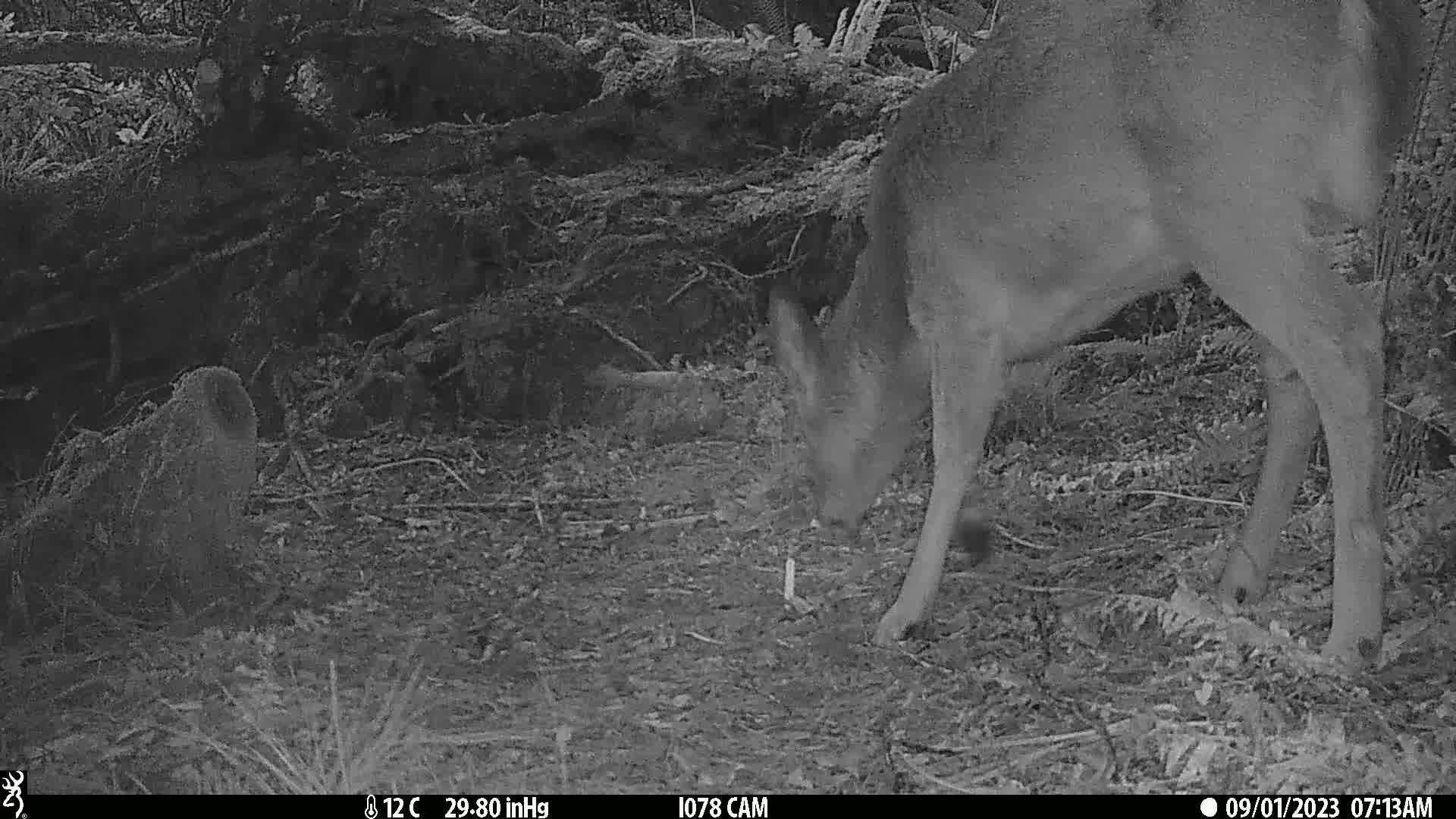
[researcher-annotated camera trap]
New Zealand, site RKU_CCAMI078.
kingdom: Animalia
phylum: Chordata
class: Mammalia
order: Artiodactyla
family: Cervidae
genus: Odocoileus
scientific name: Odocoileus virginianus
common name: white-tailed deer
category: white tailed deer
White tailed deer (white-tailed deer) (Odocoileus virginianus).